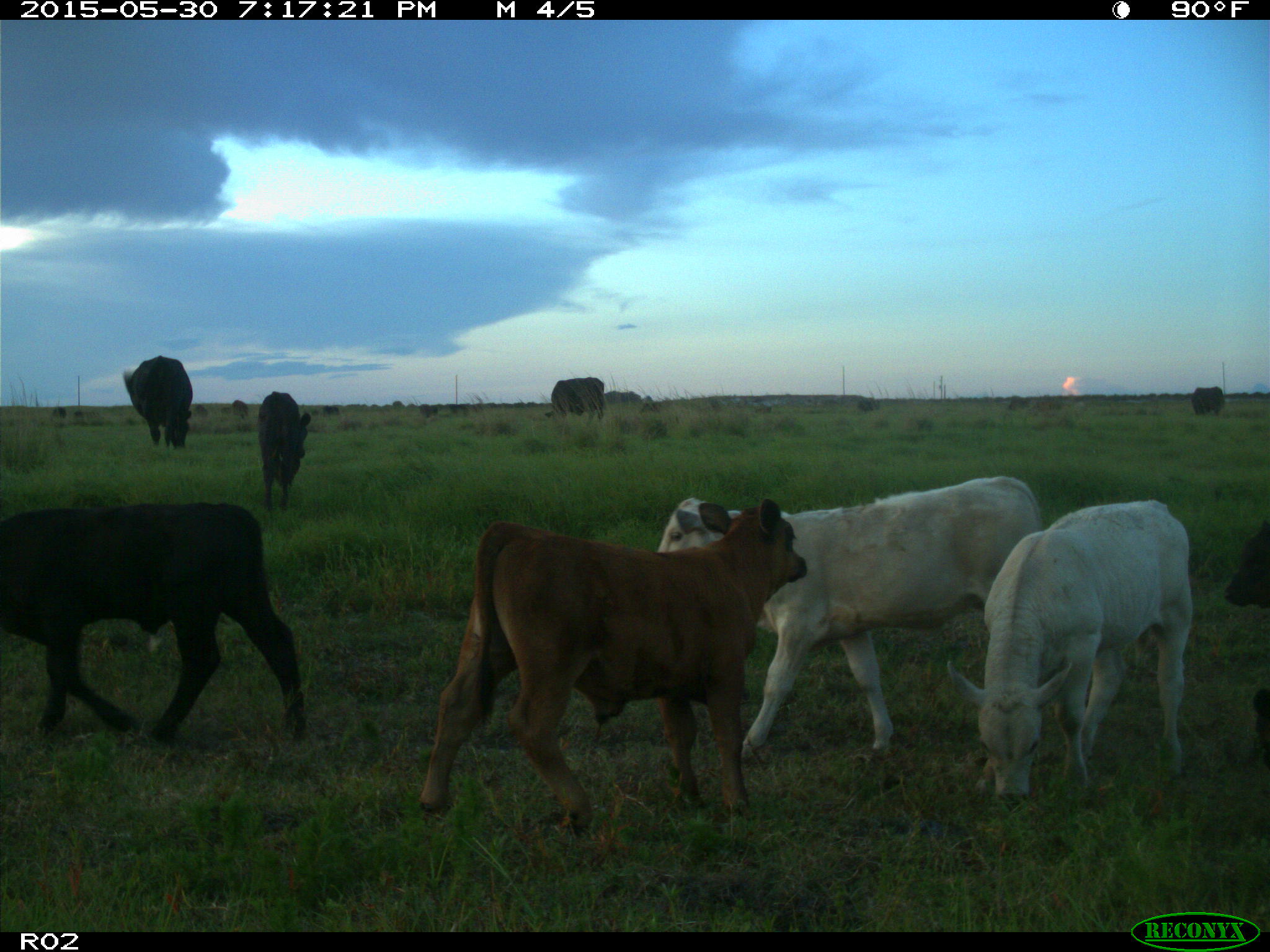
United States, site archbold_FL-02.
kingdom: Animalia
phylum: Chordata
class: Mammalia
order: Artiodactyla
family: Bovidae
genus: Bos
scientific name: Bos taurus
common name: domestic cow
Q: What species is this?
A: Bos taurus (domestic cow).